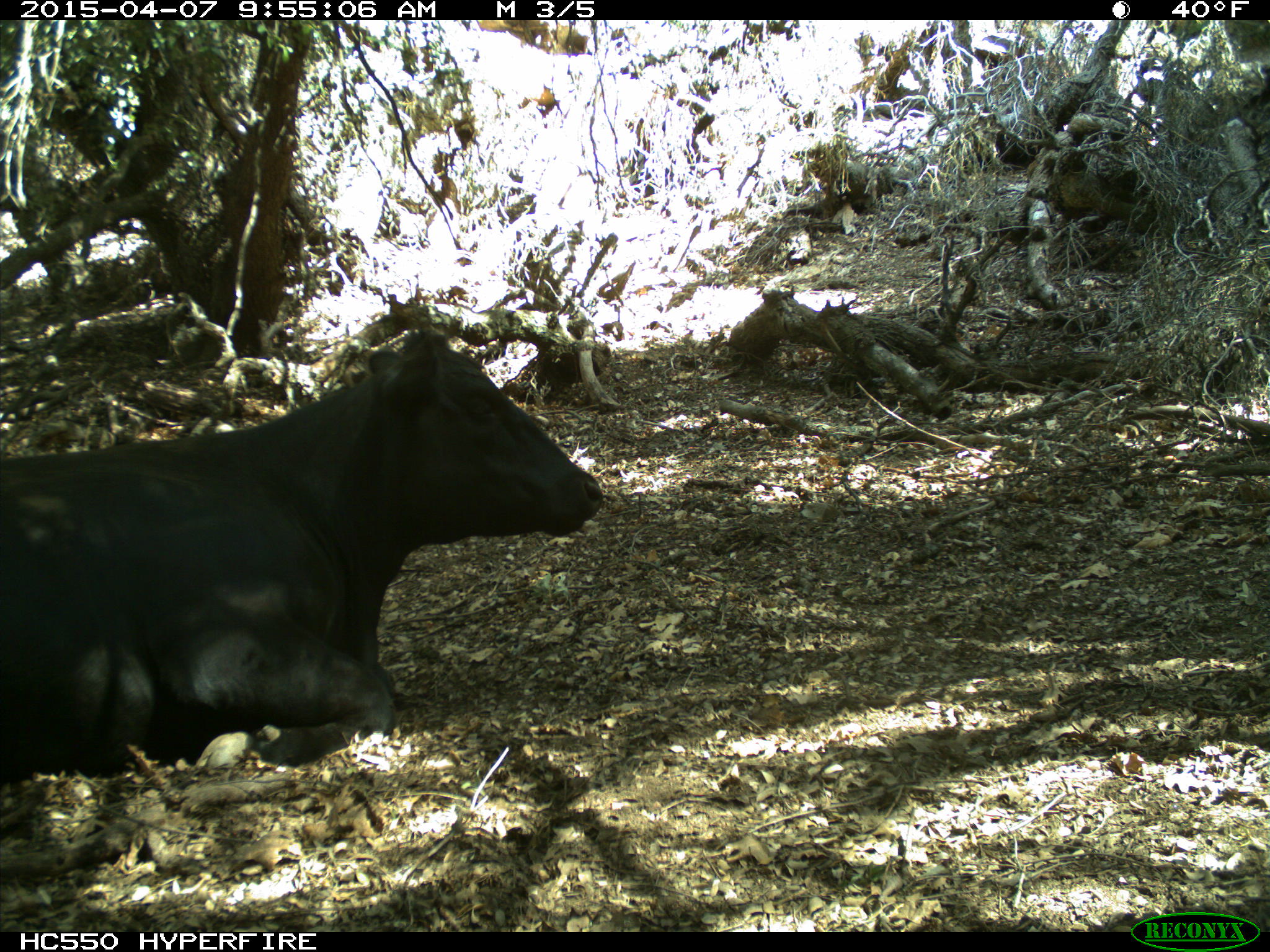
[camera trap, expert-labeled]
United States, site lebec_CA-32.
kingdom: Animalia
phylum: Chordata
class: Mammalia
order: Artiodactyla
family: Bovidae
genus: Bos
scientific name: Bos taurus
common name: domestic cow